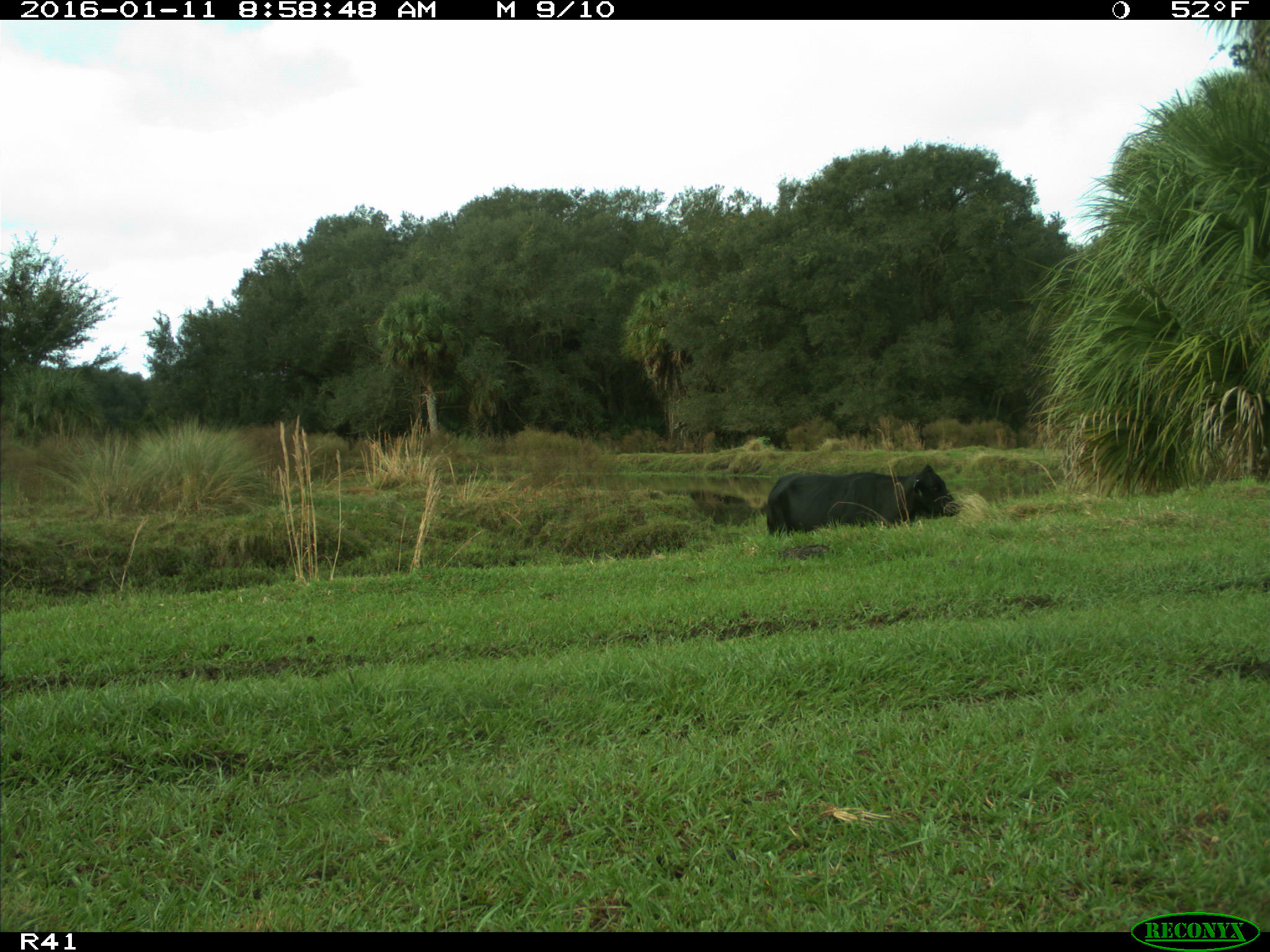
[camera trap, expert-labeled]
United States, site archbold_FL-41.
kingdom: Animalia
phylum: Chordata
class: Mammalia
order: Artiodactyla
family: Bovidae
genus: Bos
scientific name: Bos taurus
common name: domestic cow